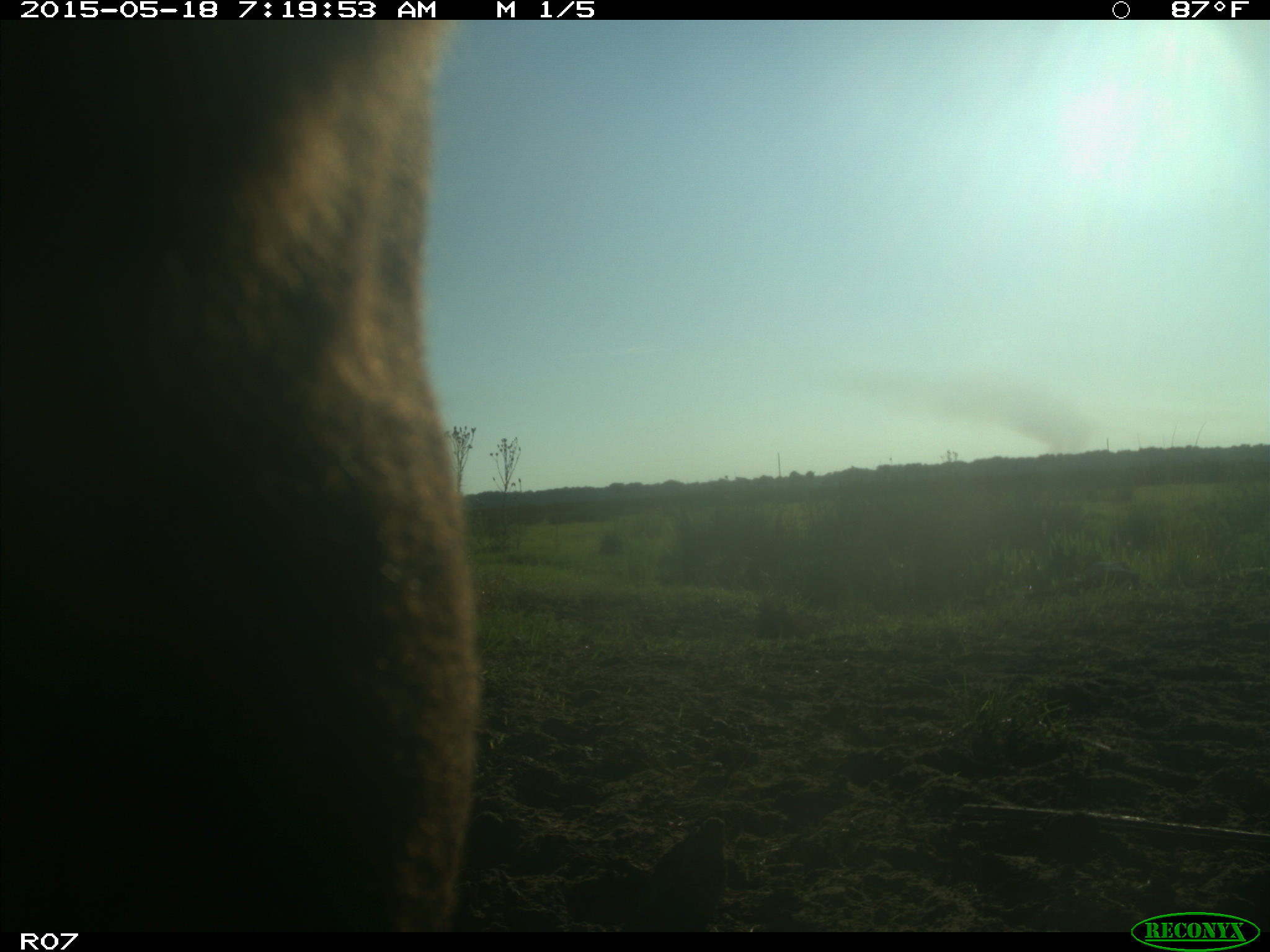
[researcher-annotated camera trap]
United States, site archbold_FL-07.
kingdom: Animalia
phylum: Chordata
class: Mammalia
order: Artiodactyla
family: Bovidae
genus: Bos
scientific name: Bos taurus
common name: domestic cow